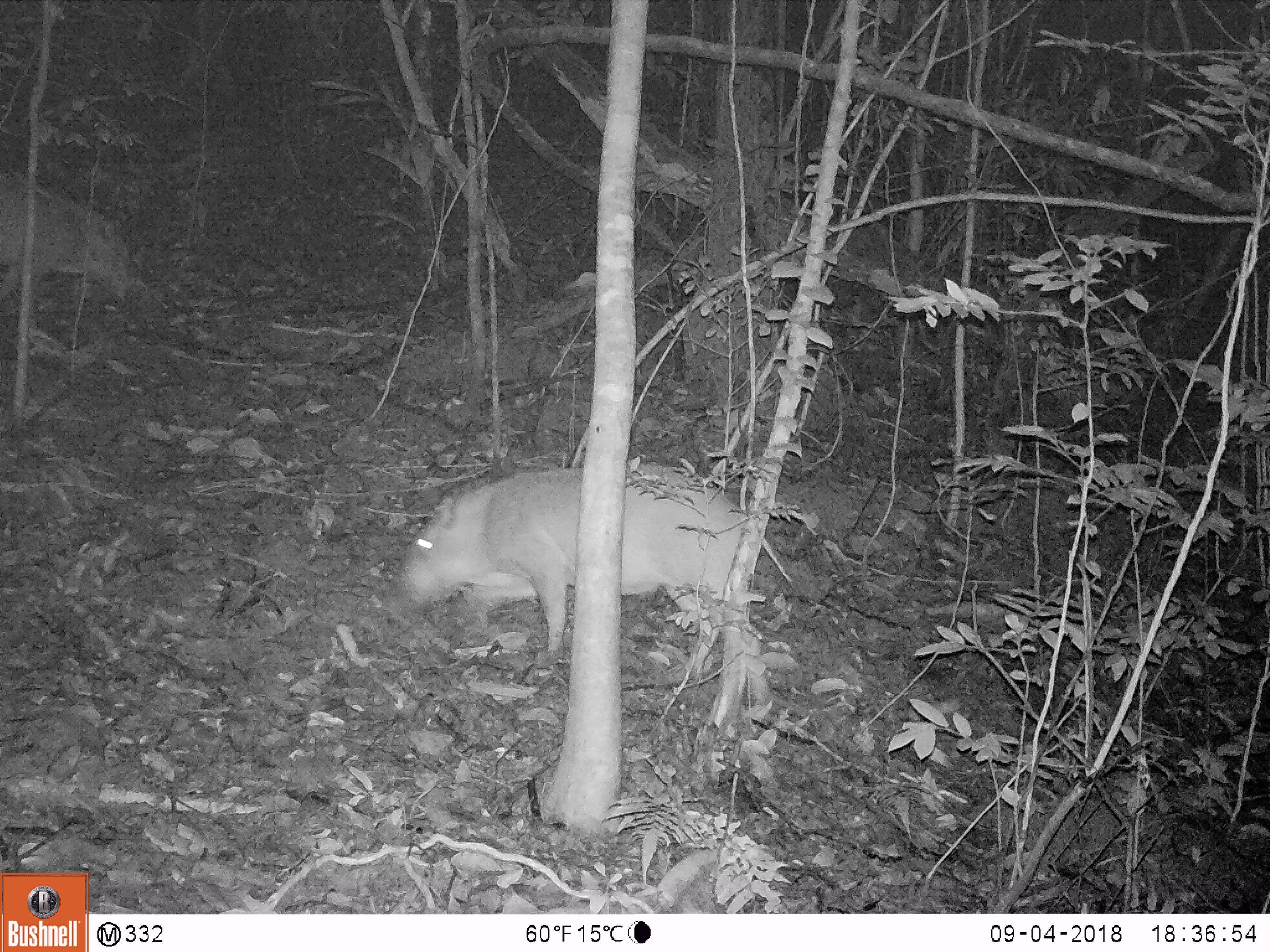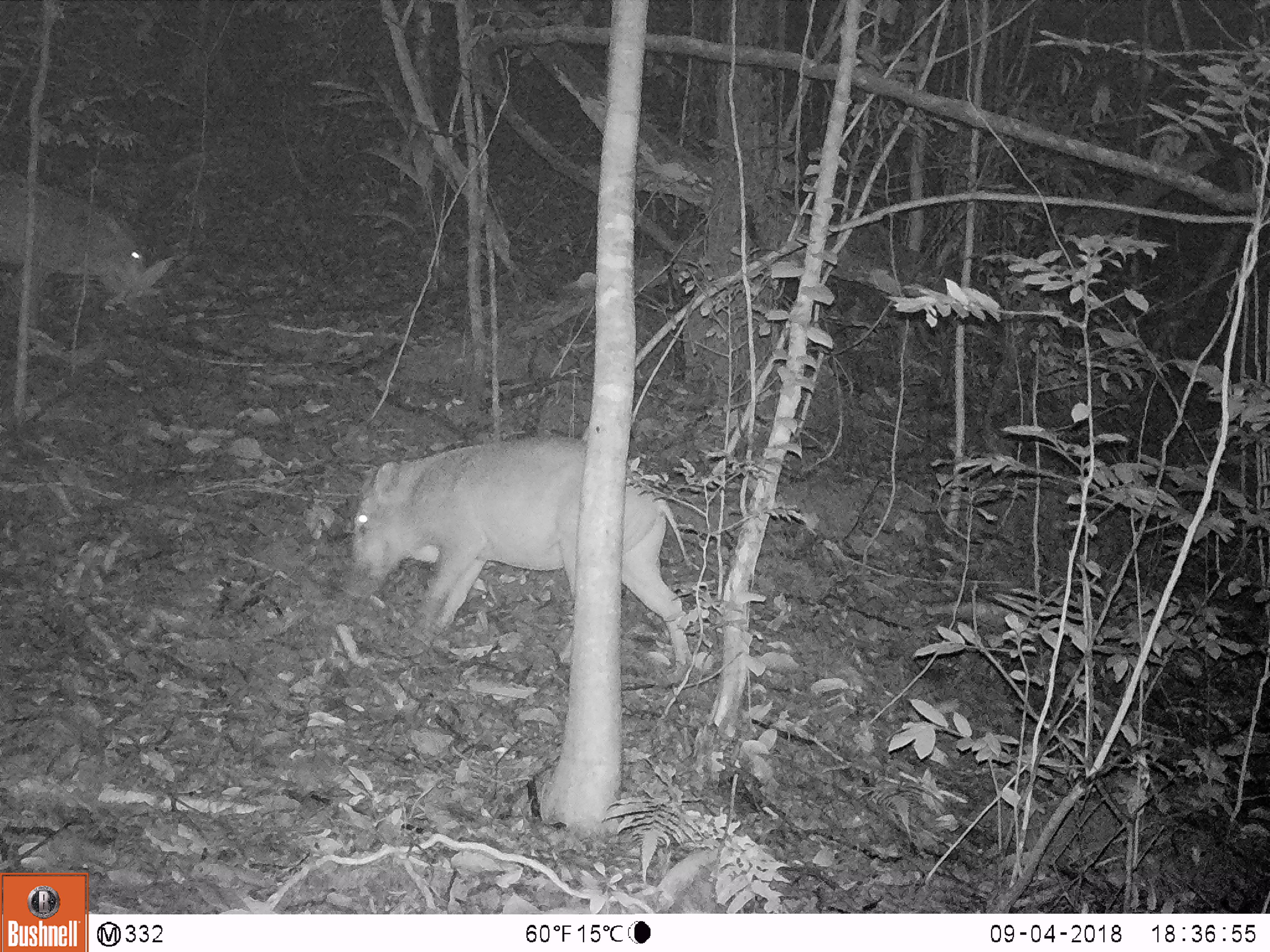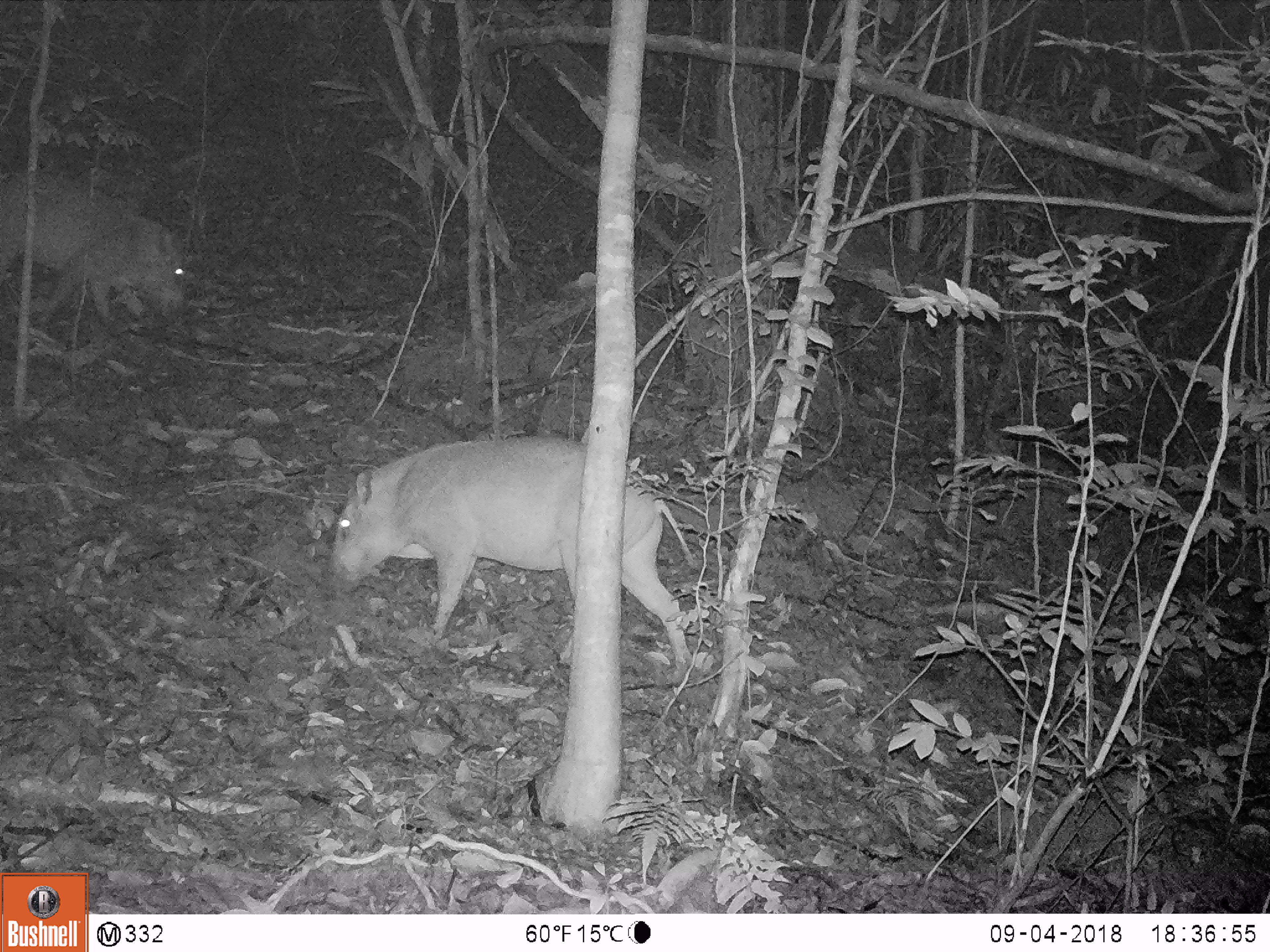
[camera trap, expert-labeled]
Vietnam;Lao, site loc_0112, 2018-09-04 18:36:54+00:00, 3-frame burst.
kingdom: Animalia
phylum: Chordata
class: Mammalia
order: Artiodactyla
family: Suidae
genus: Sus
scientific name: Sus scrofa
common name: eurasian wild pig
Eurasian wild pig (Sus scrofa). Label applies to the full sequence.